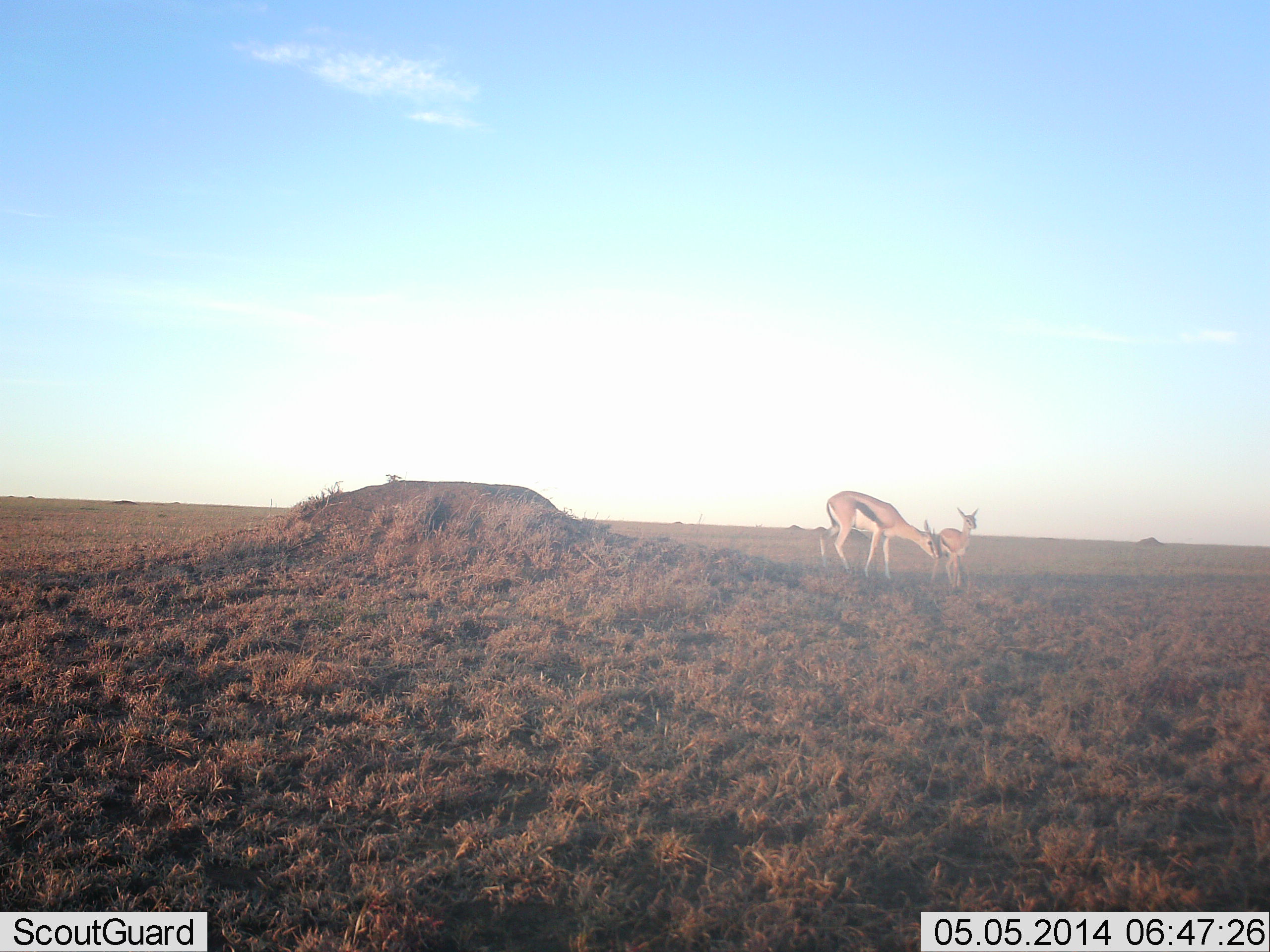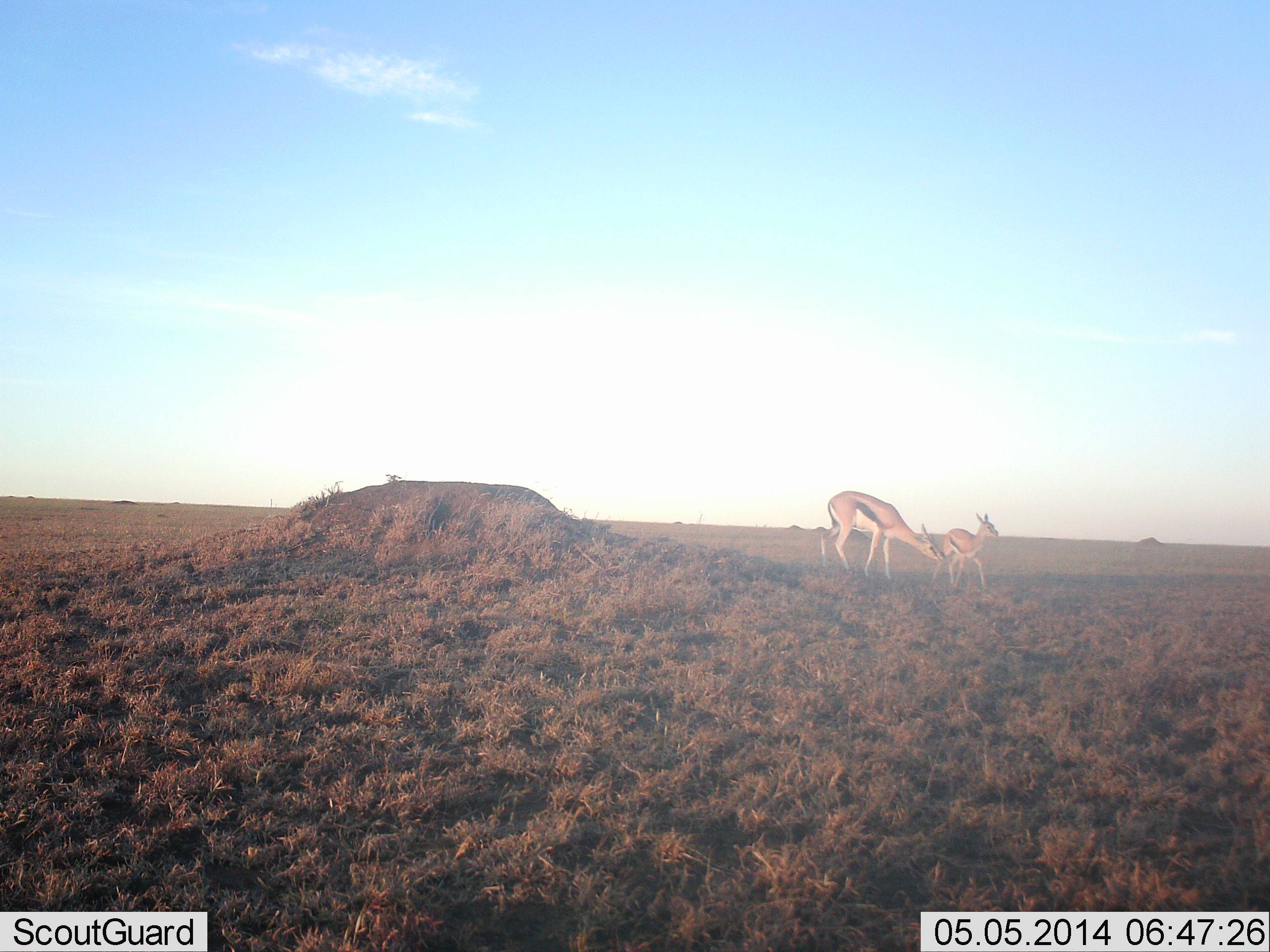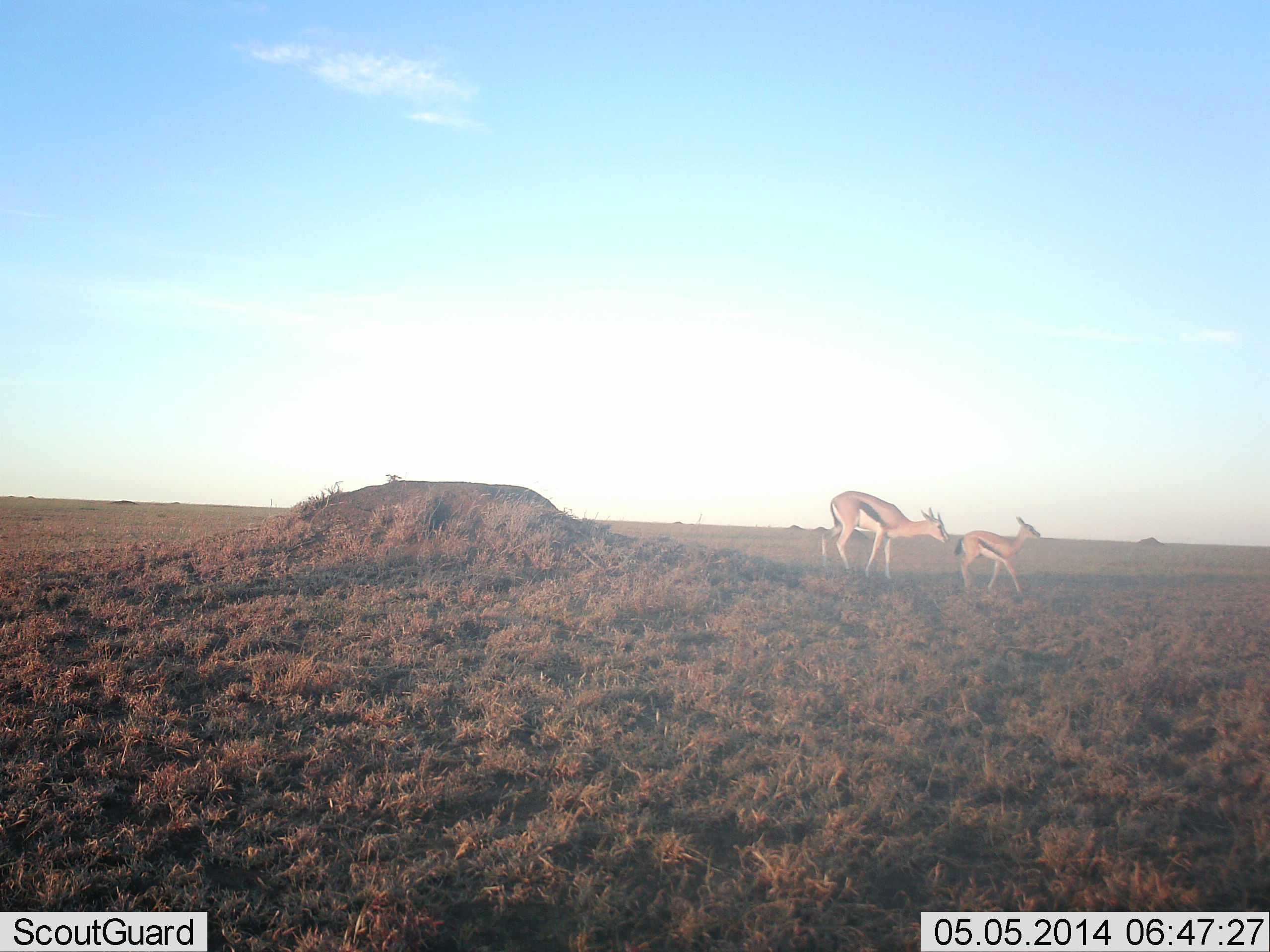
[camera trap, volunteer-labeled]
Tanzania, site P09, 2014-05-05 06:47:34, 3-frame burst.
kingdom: Animalia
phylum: Chordata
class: Mammalia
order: Artiodactyla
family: Bovidae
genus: Eudorcas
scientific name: Eudorcas thomsonii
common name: thomson's gazelle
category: gazellethomsons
Gazellethomsons (thomson's gazelle) (Eudorcas thomsonii), count 2. Behavior (volunteer vote fractions): standing 60%, resting 0%, moving 70%, interacting 20%. Young present (vote fraction): 50%. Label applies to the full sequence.